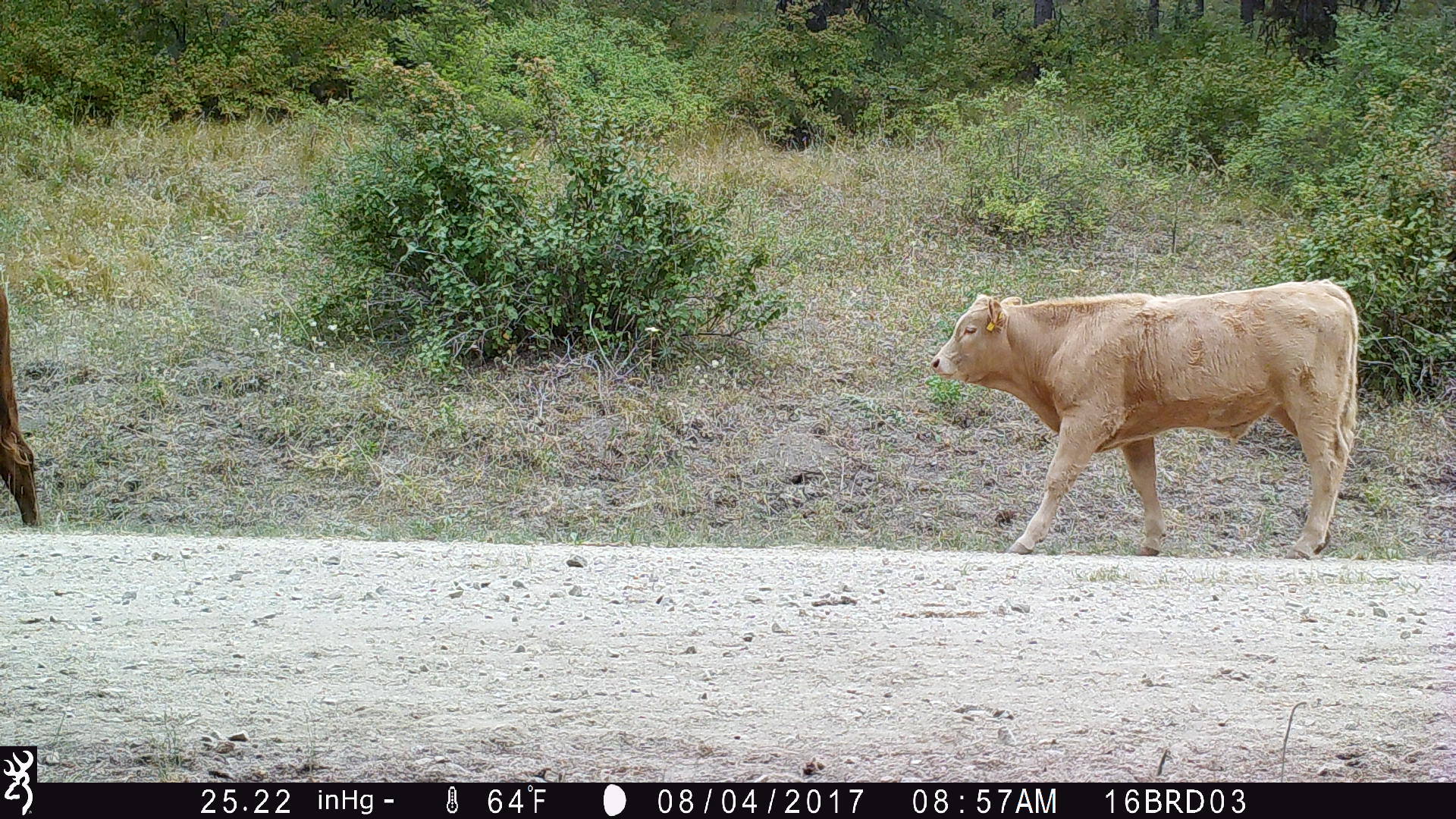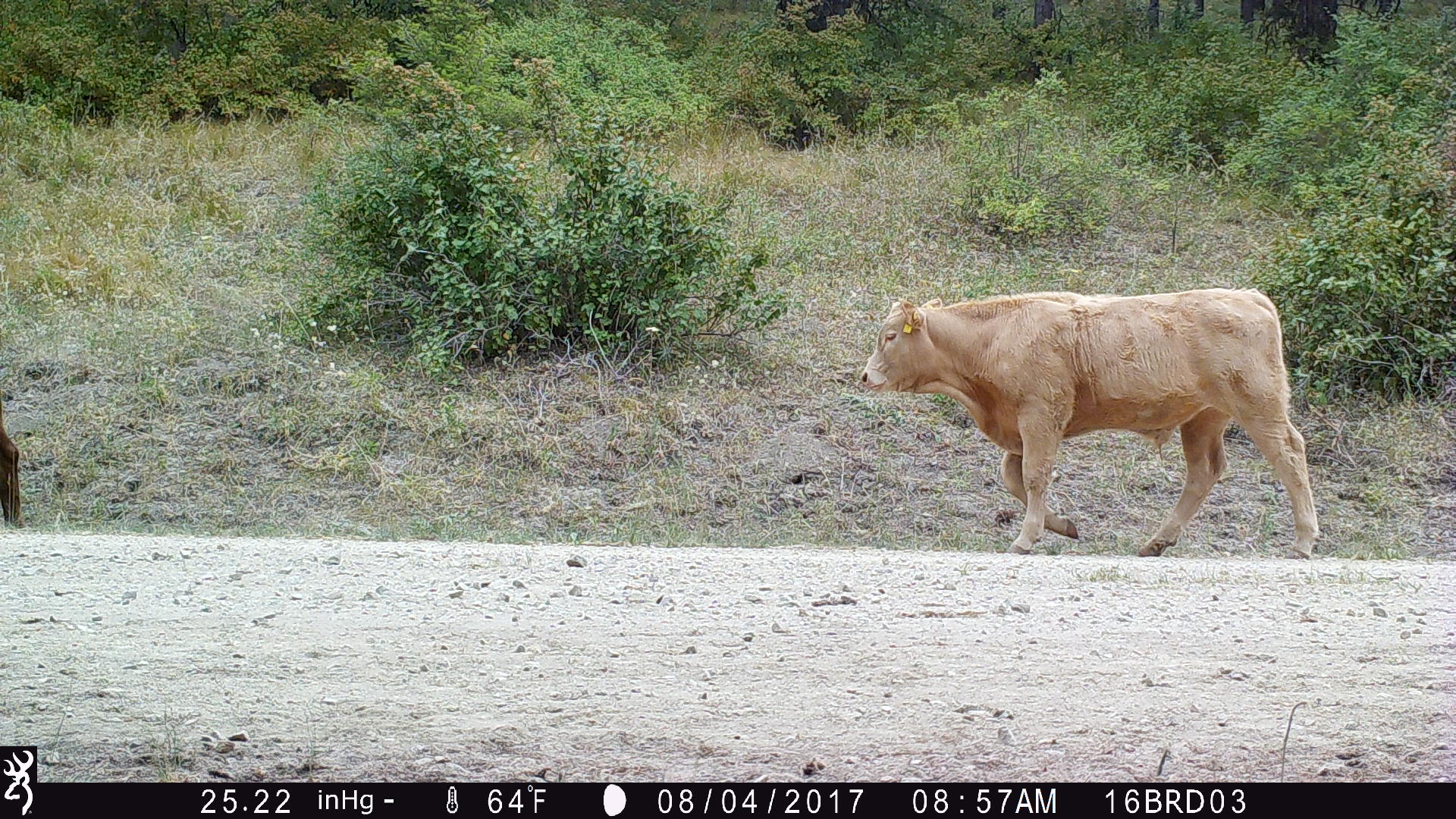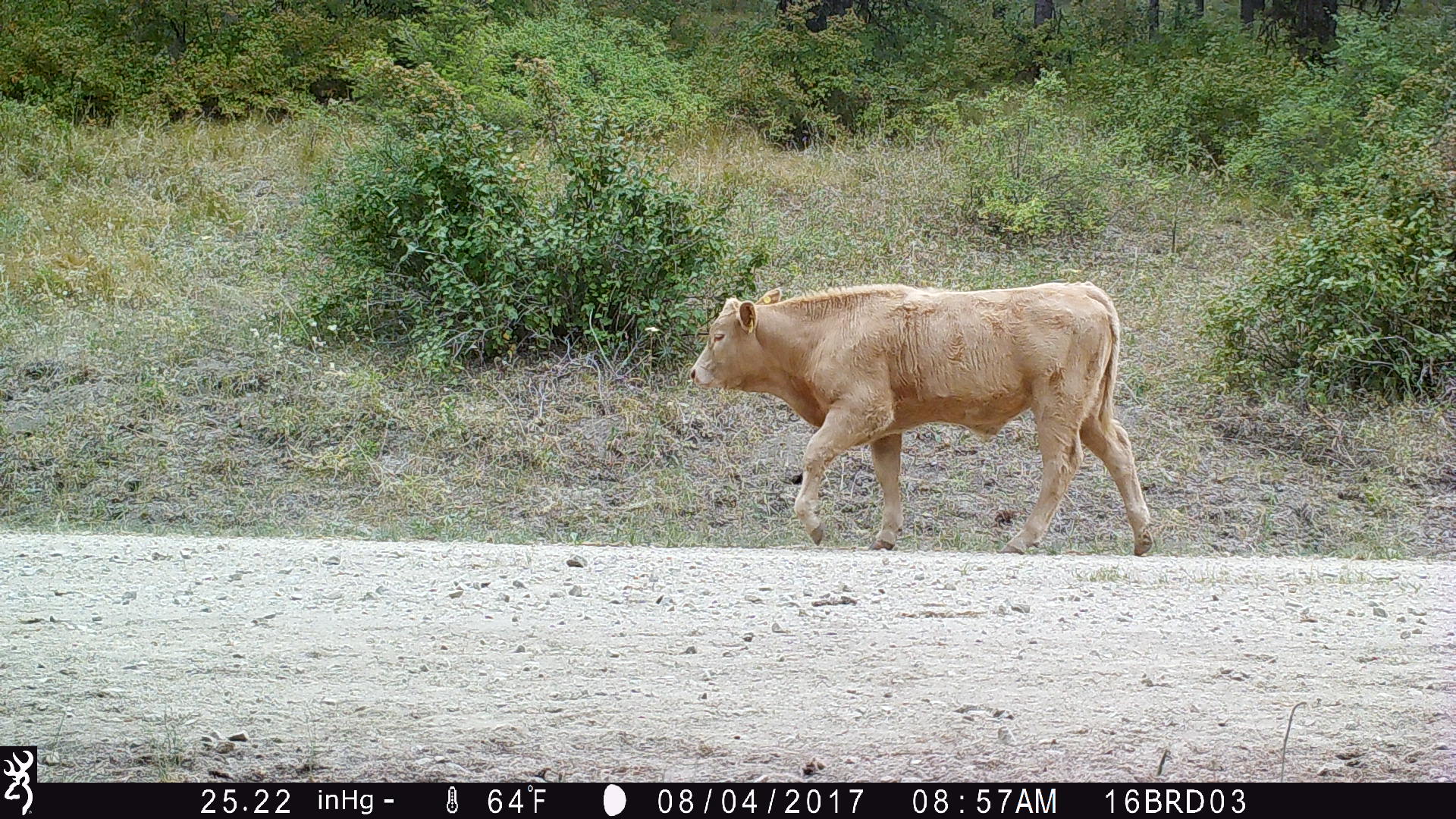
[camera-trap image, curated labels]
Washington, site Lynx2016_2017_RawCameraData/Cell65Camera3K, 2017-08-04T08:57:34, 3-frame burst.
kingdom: Animalia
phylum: Chordata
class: Mammalia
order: Artiodactyla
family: Bovidae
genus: Bos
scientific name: Bos taurus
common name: domestic cattle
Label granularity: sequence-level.